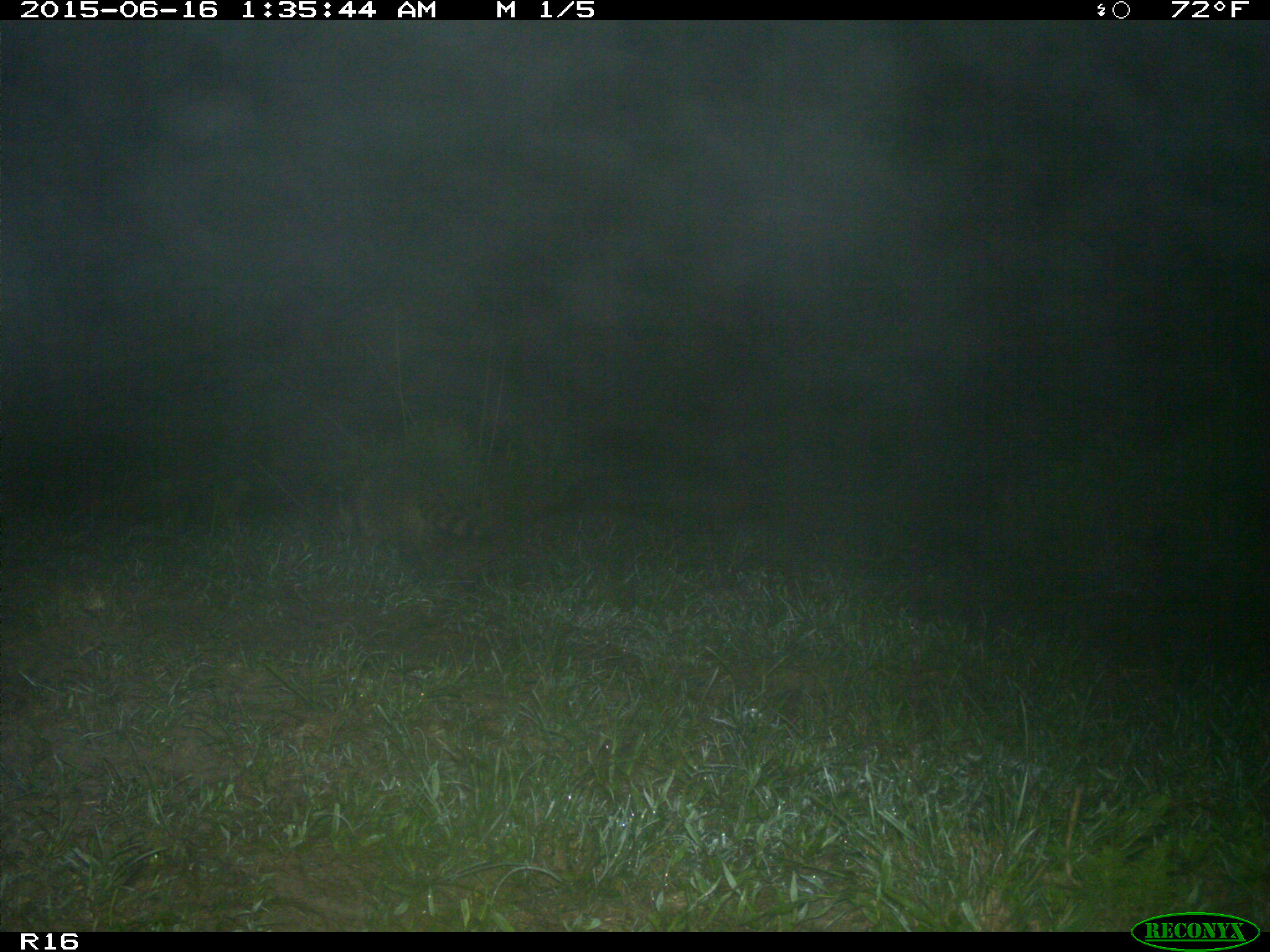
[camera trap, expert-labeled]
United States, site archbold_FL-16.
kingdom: Animalia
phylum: Chordata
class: Mammalia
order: Carnivora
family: Procyonidae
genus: Procyon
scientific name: Procyon lotor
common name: common raccoon